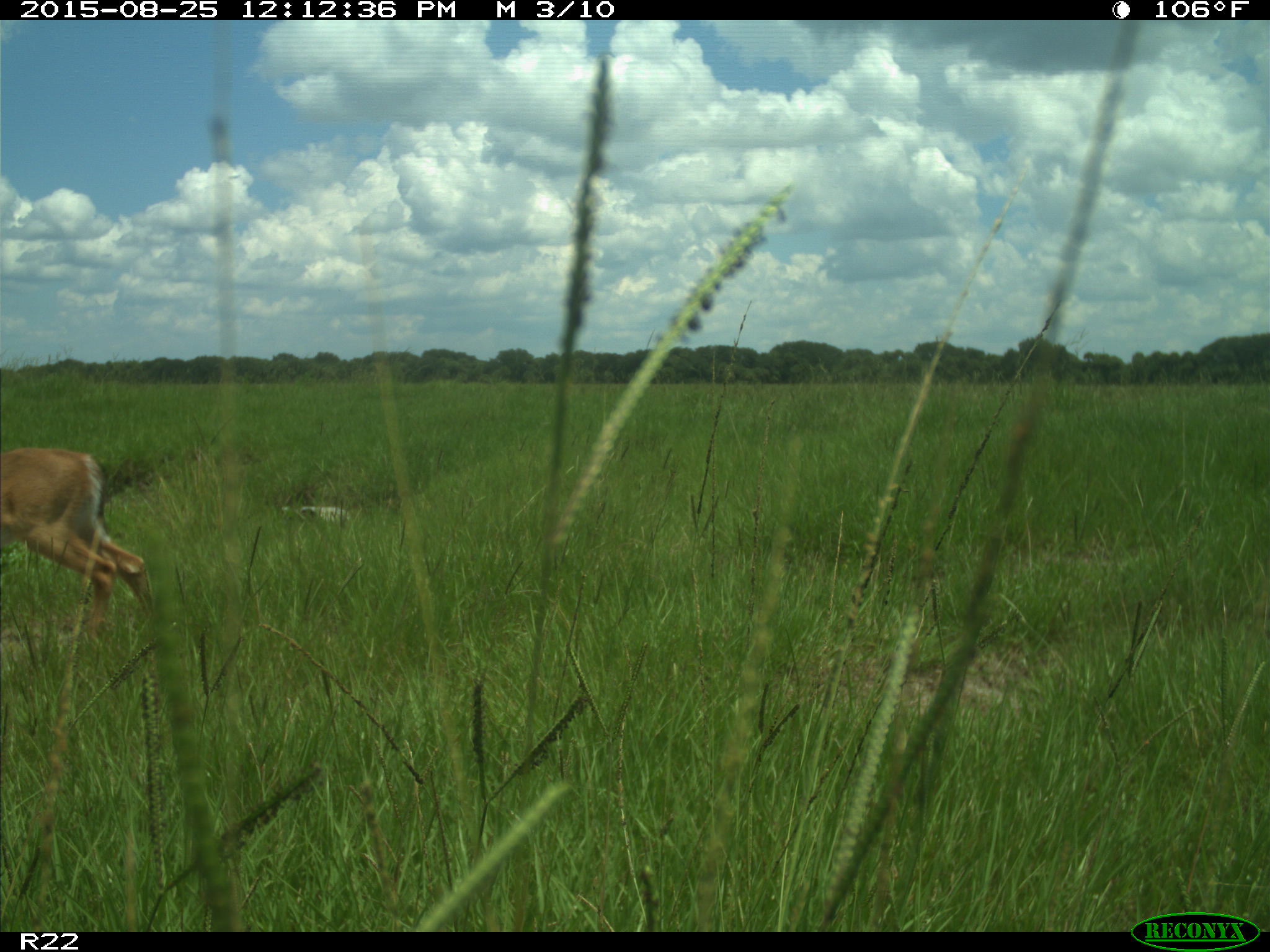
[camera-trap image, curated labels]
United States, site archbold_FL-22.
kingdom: Animalia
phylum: Chordata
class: Mammalia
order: Artiodactyla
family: Cervidae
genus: Odocoileus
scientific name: Odocoileus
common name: deer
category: unidentified deer